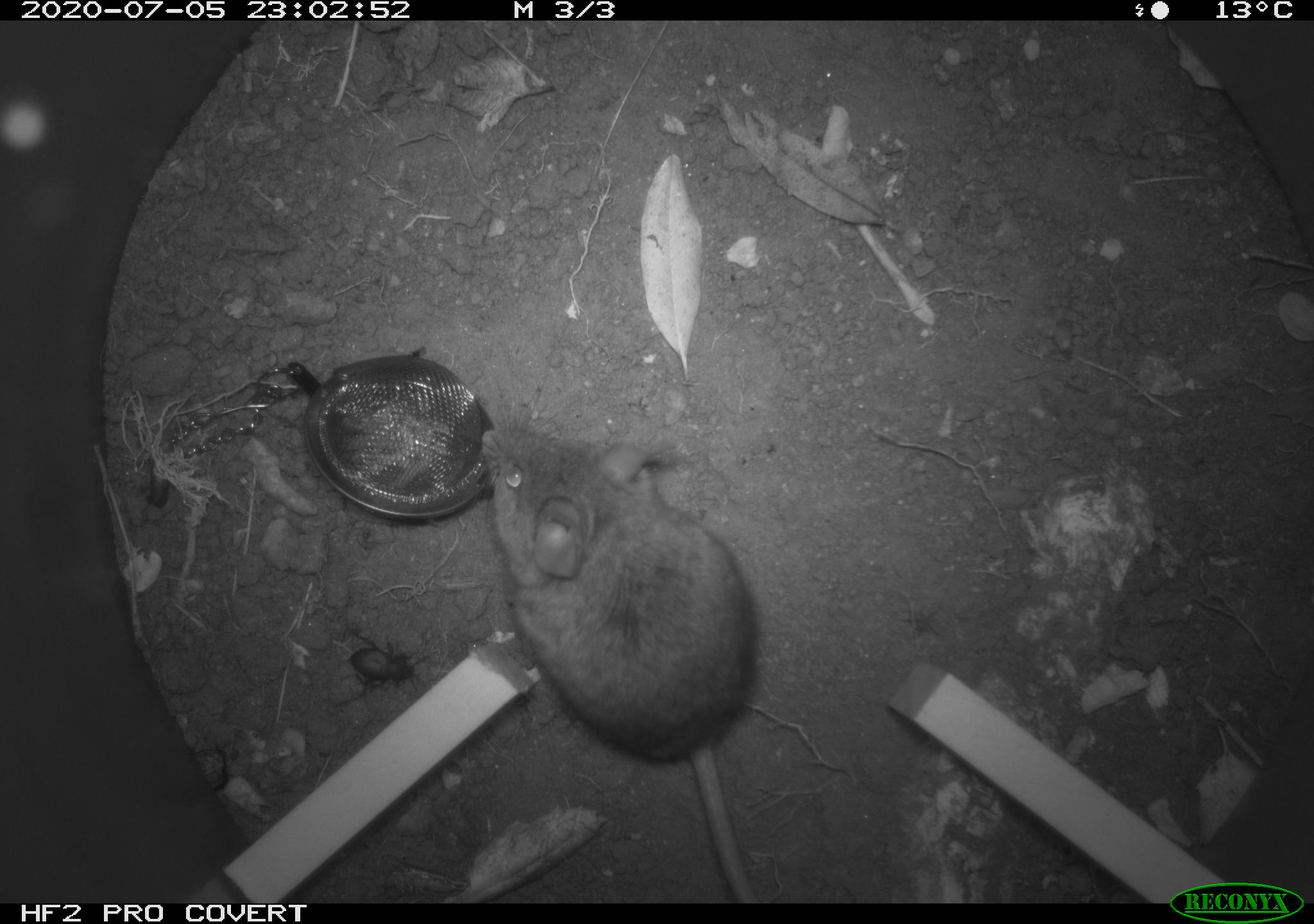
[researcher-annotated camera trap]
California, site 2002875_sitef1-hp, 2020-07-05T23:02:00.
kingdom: Animalia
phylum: Chordata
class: Mammalia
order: Rodentia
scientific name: Rodentia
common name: rodent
Rodent (Rodentia).